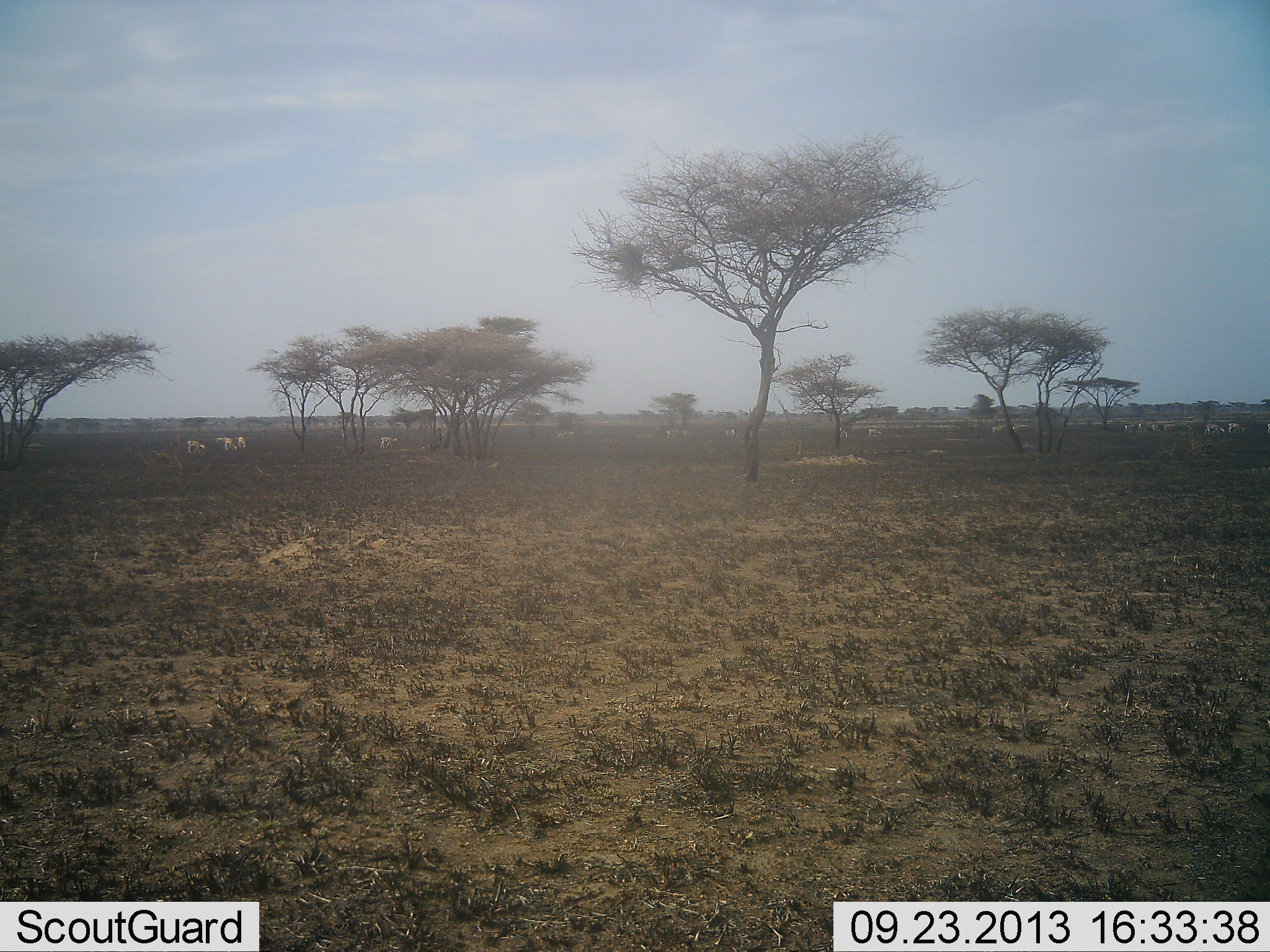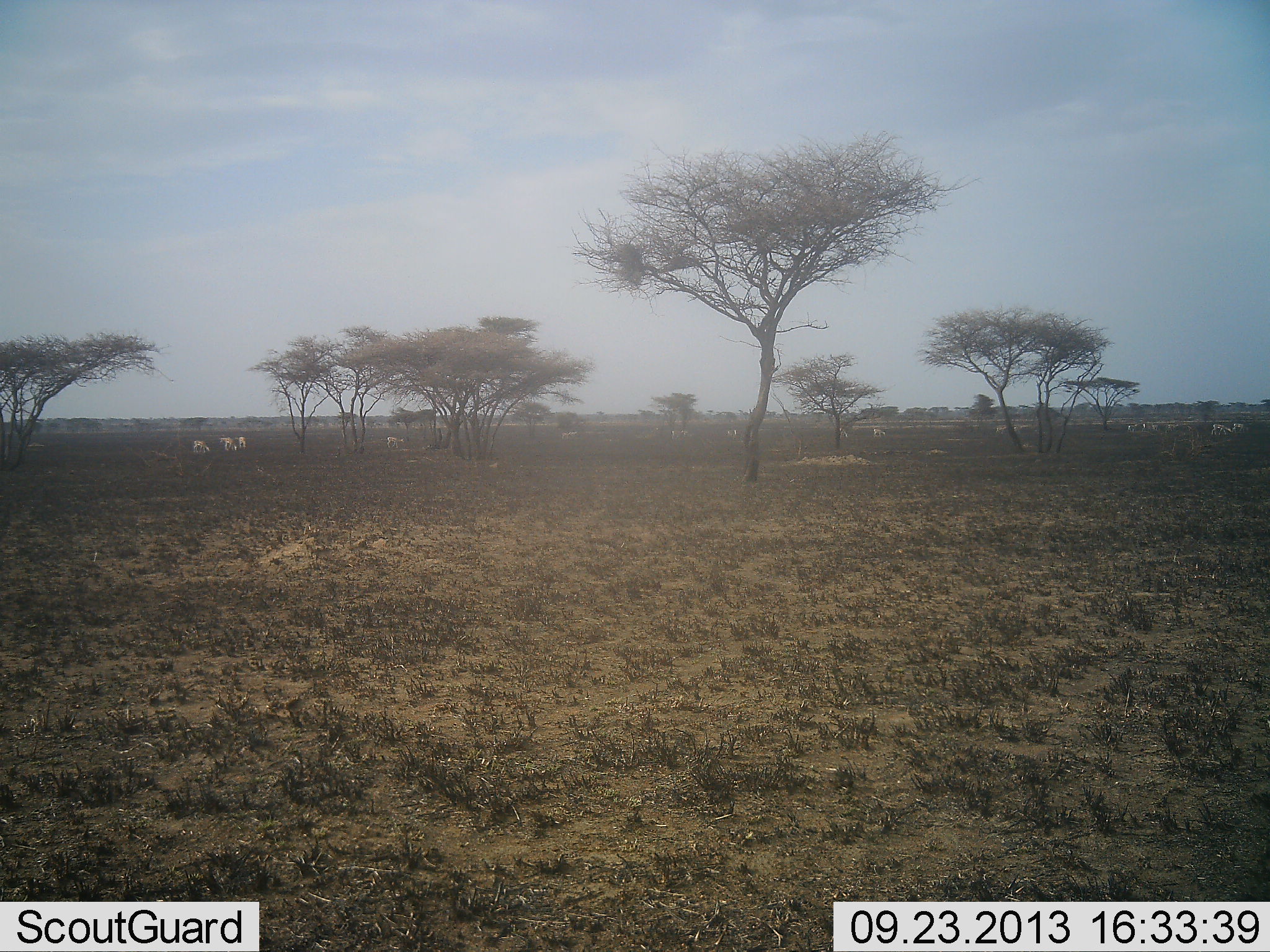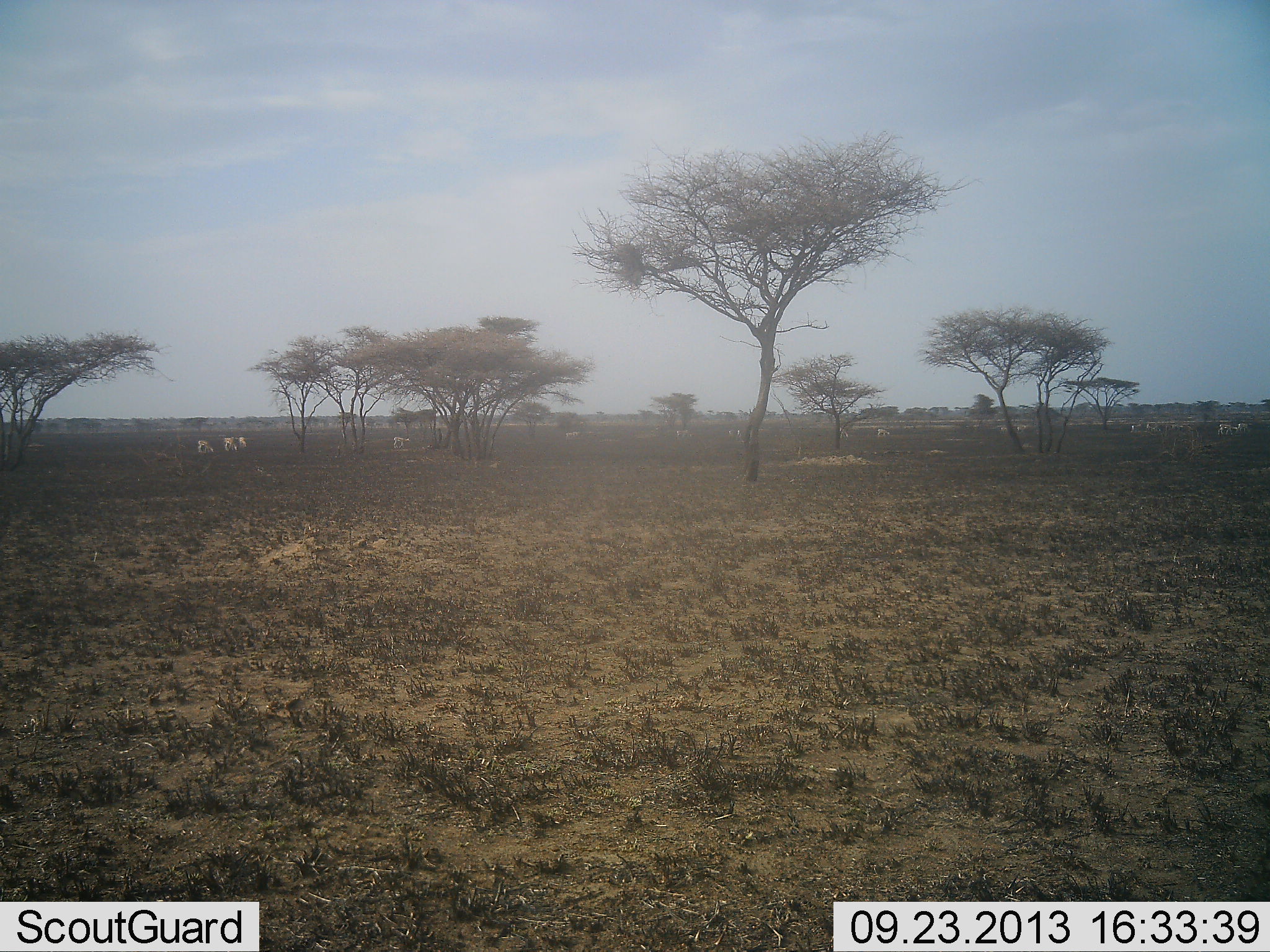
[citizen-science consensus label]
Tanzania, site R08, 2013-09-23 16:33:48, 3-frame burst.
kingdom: Animalia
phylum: Chordata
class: Mammalia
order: Artiodactyla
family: Bovidae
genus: Nanger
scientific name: Nanger granti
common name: grant's gazelle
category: gazellegrants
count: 11-50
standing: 50%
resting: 0%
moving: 75%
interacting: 0%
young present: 0%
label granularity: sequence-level